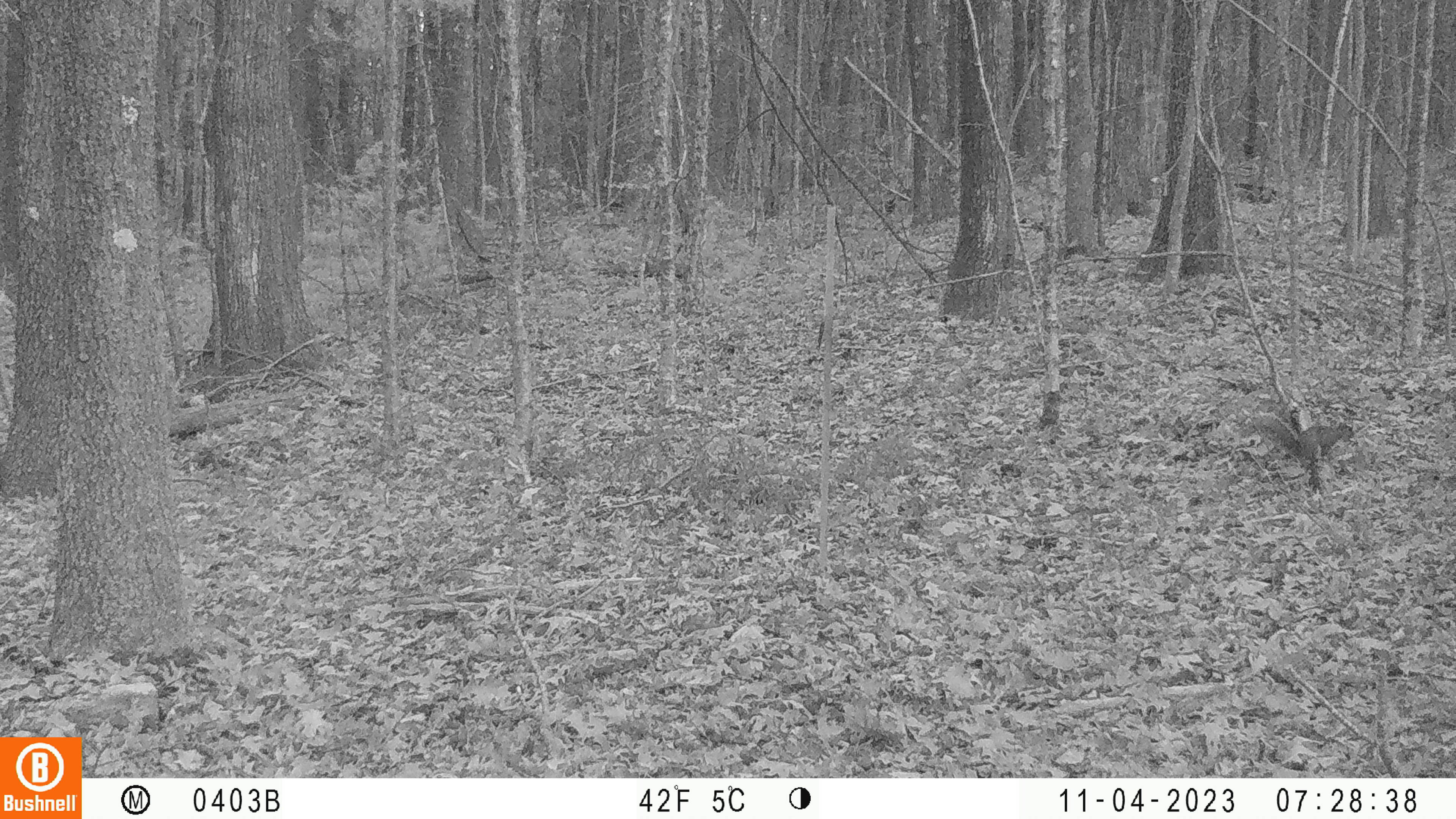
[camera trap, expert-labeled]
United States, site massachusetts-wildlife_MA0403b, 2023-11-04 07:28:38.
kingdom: Animalia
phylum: Chordata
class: Mammalia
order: Rodentia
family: Sciuridae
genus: Sciurus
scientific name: Sciurus carolinensis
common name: gray squirrel